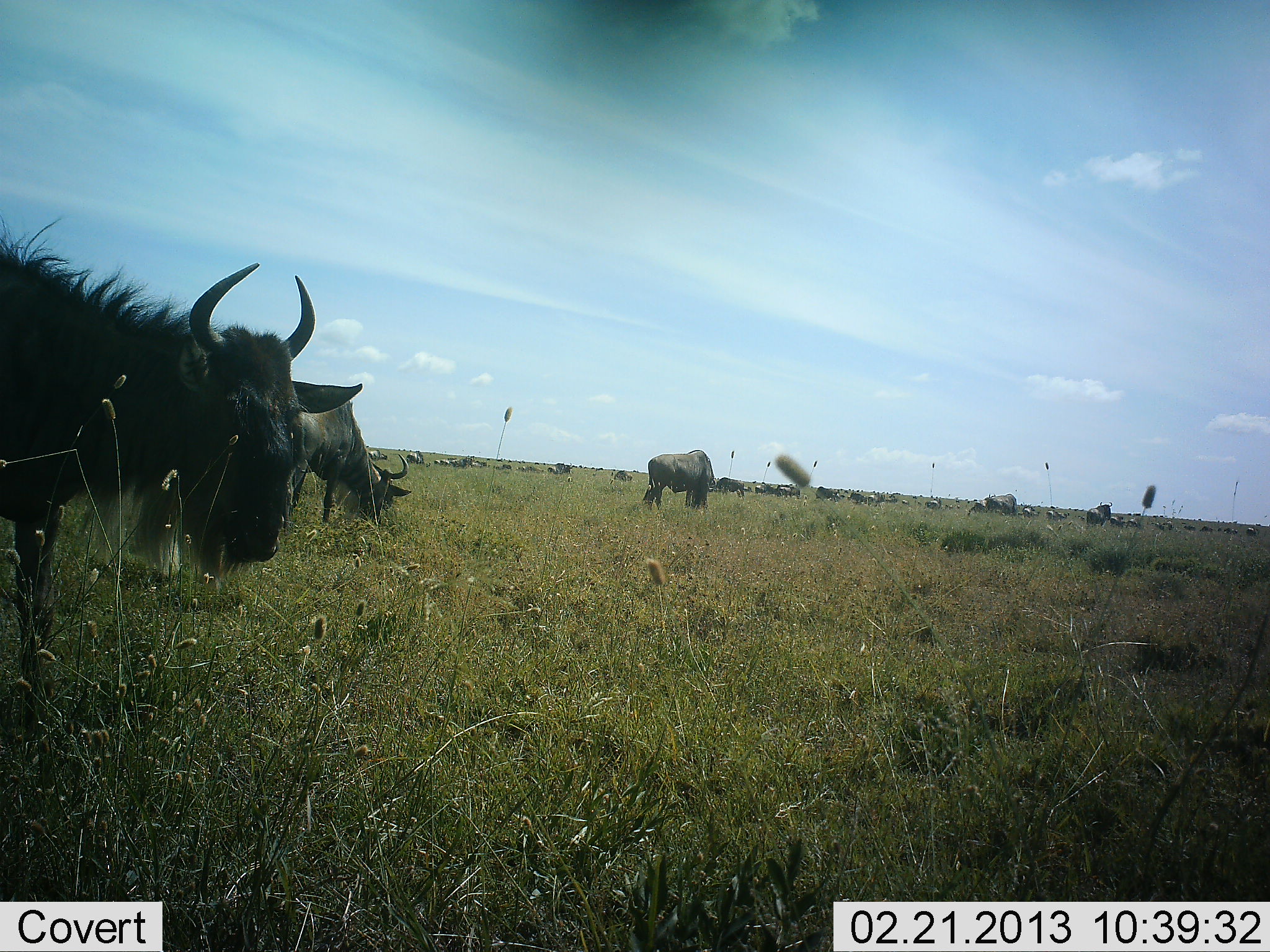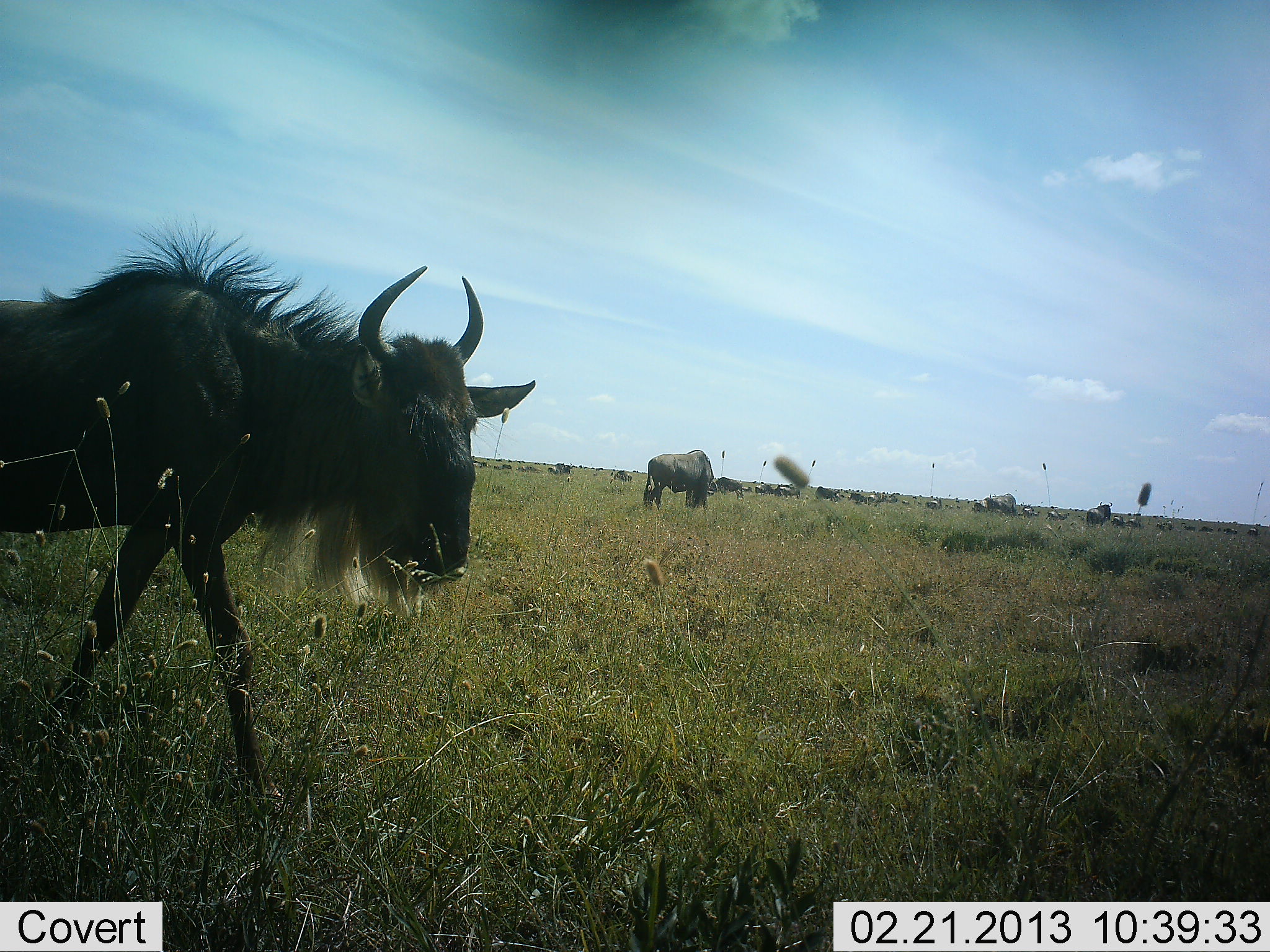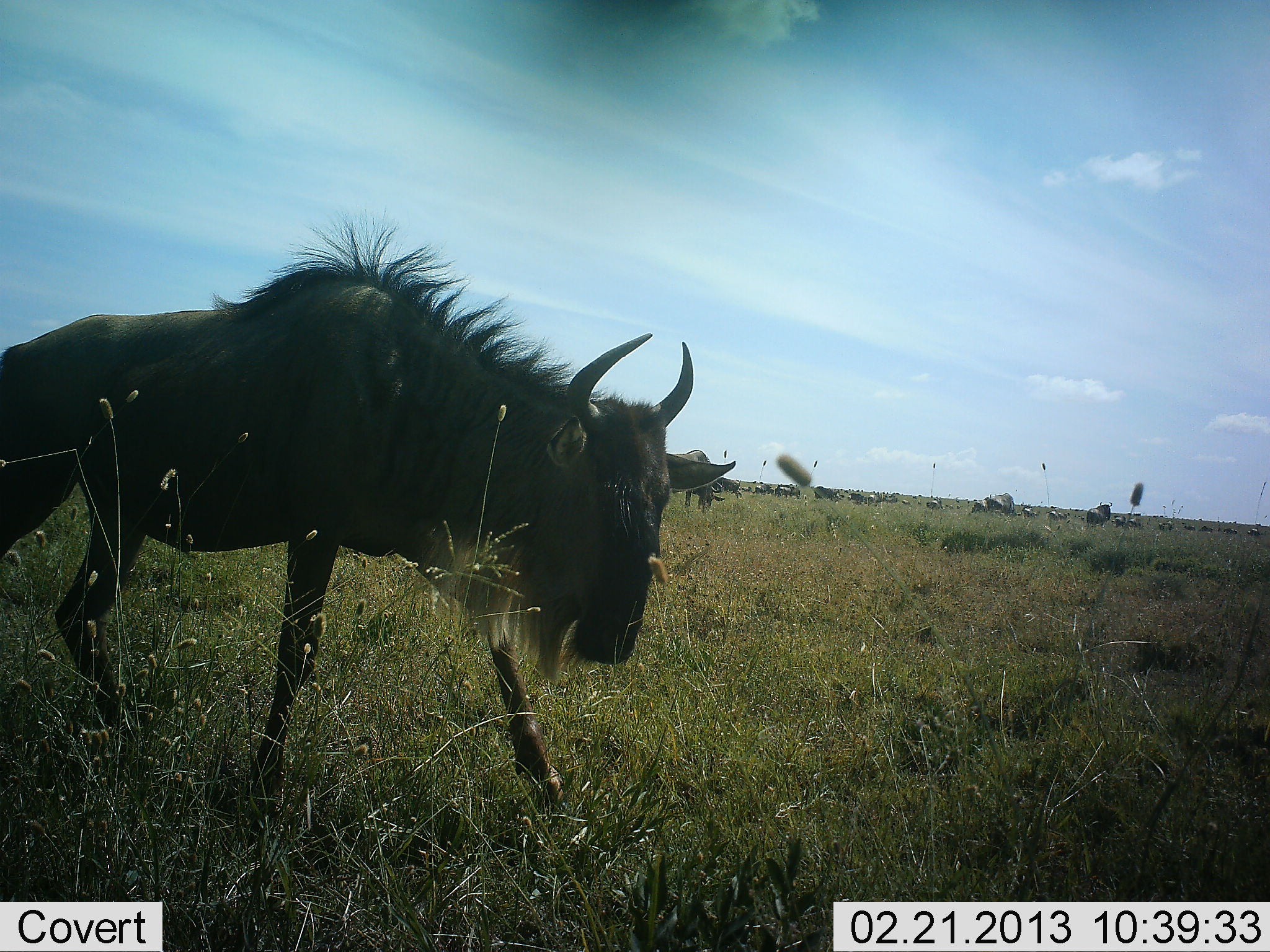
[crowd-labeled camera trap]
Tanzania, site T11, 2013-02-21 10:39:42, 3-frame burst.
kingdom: Animalia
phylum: Chordata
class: Mammalia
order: Artiodactyla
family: Bovidae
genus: Connochaetes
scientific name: Connochaetes taurinus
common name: blue wildebeest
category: wildebeest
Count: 11-50.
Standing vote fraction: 48%.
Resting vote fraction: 0%.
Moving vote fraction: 81%.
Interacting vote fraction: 0%.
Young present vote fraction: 5%.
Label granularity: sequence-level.